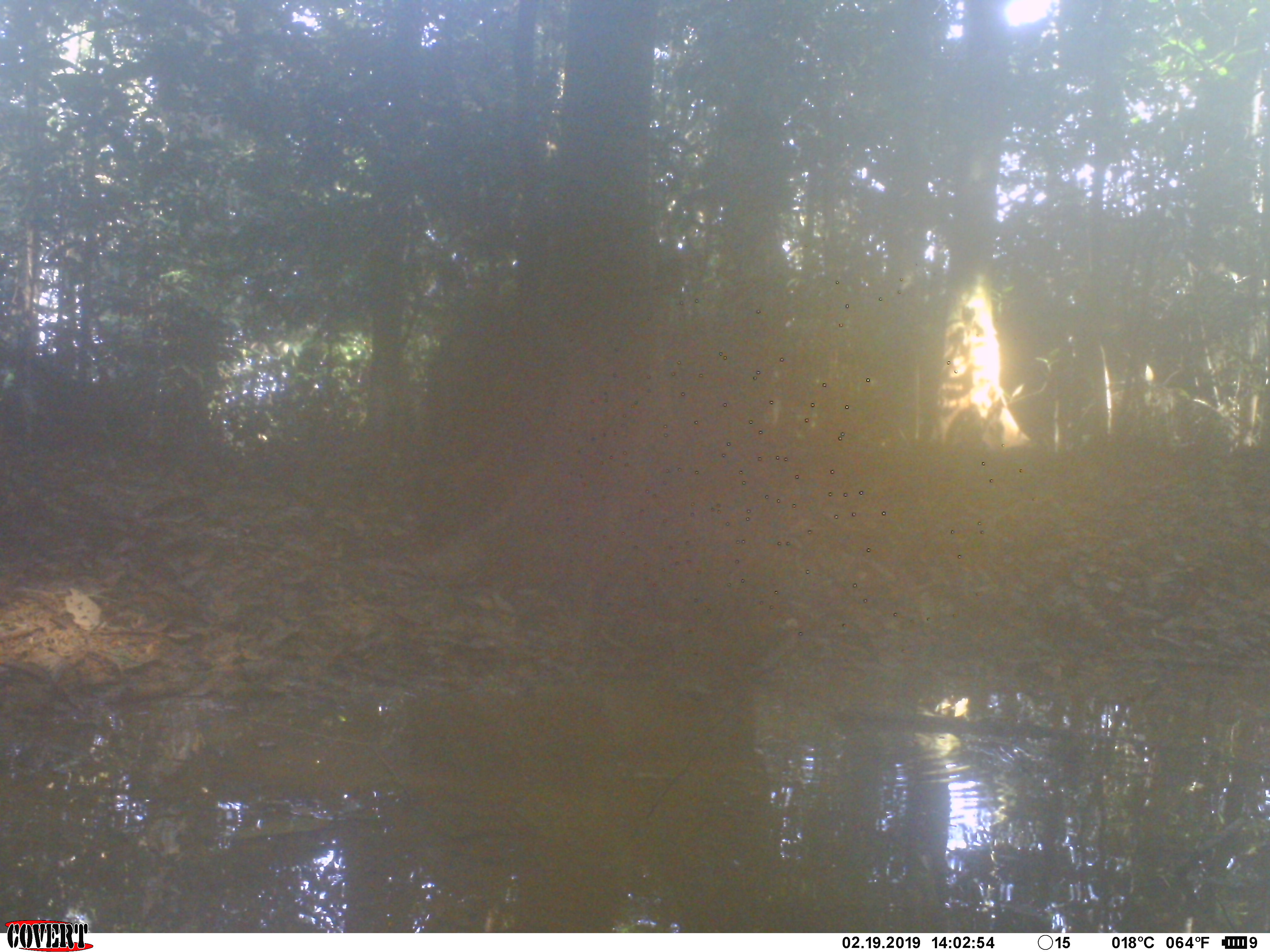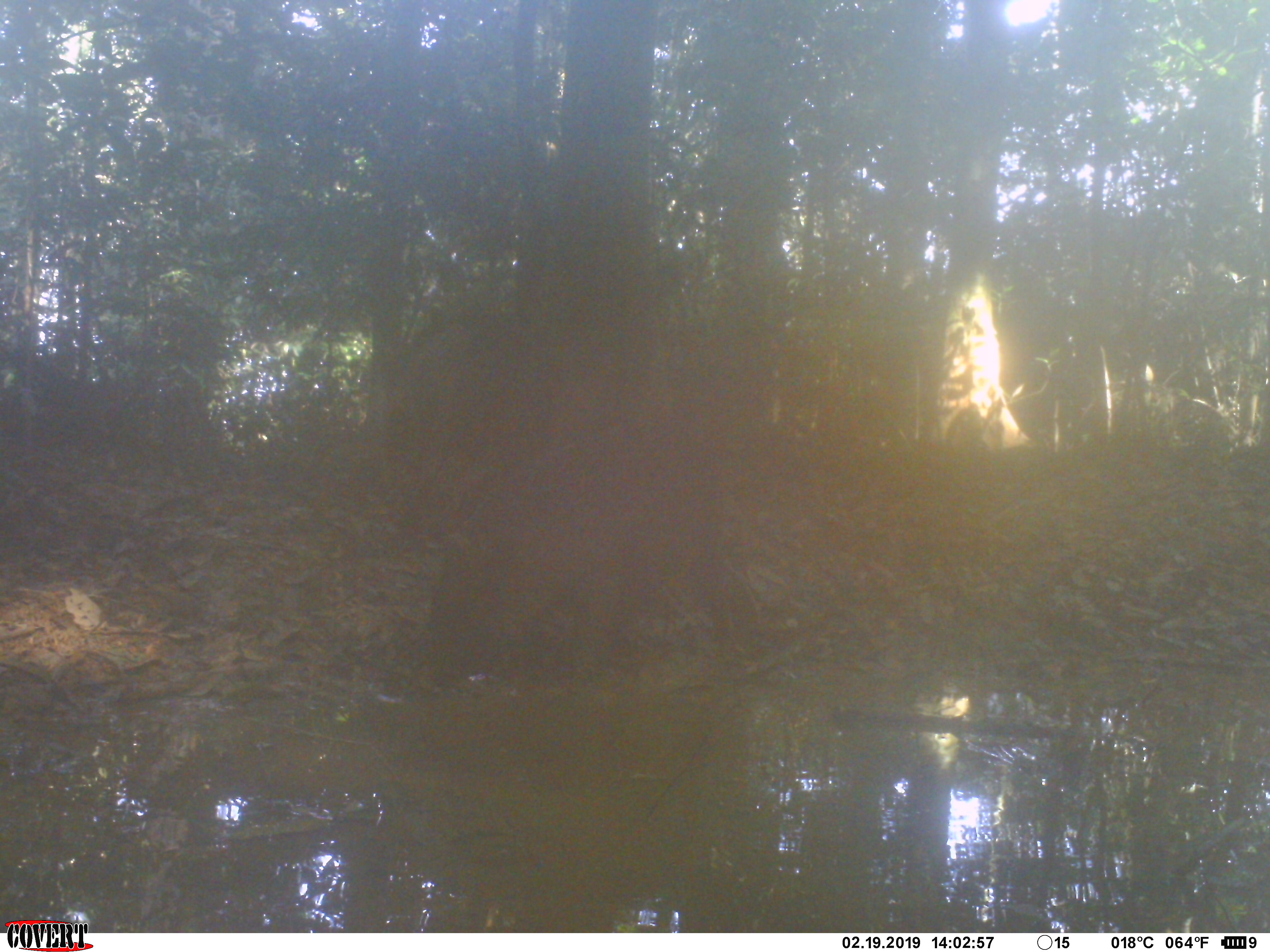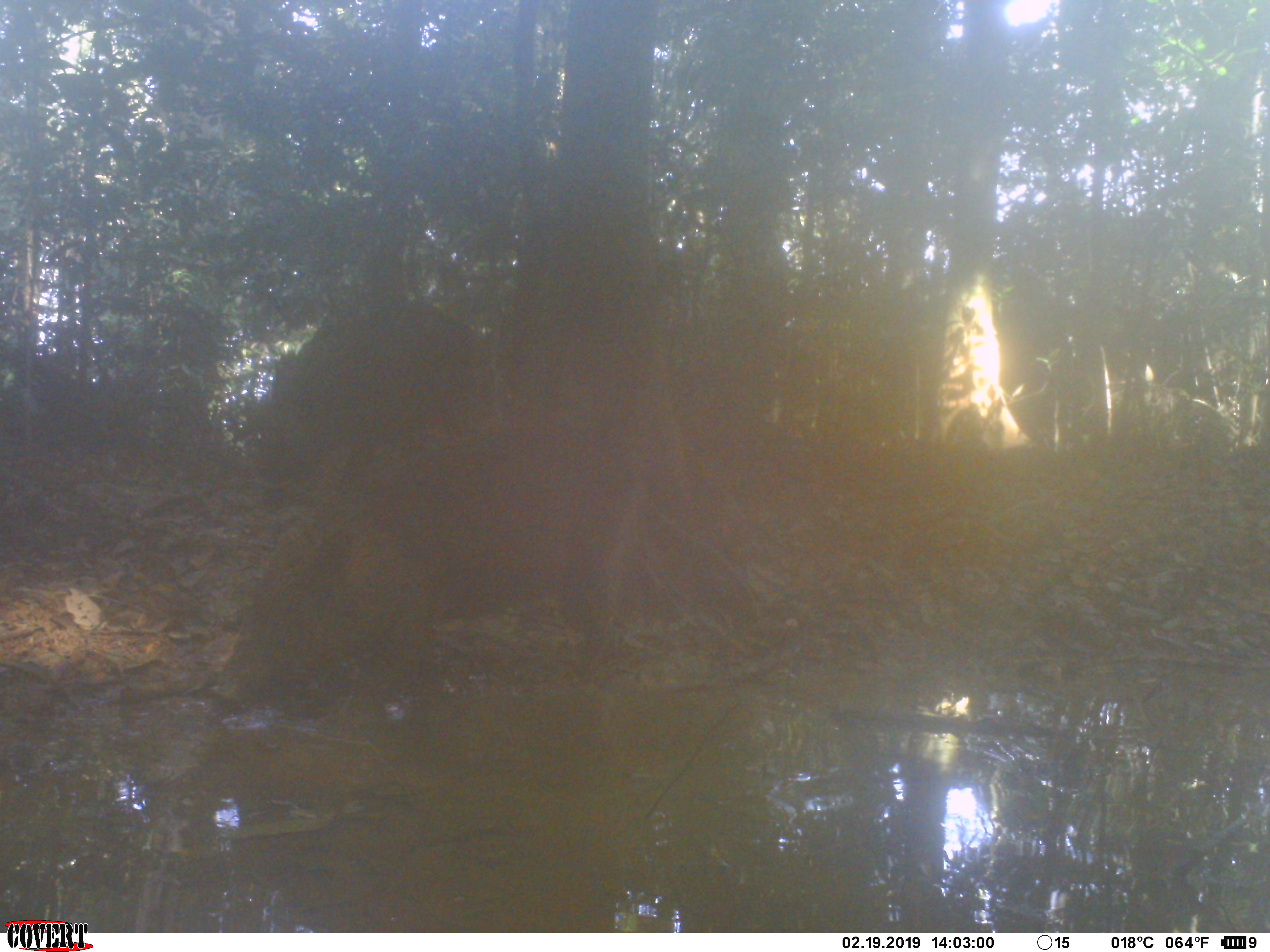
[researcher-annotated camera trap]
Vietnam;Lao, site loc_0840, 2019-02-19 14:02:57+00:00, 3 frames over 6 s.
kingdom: Animalia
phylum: Chordata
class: Mammalia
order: Artiodactyla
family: Suidae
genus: Sus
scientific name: Sus scrofa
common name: eurasian wild pig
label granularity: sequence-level